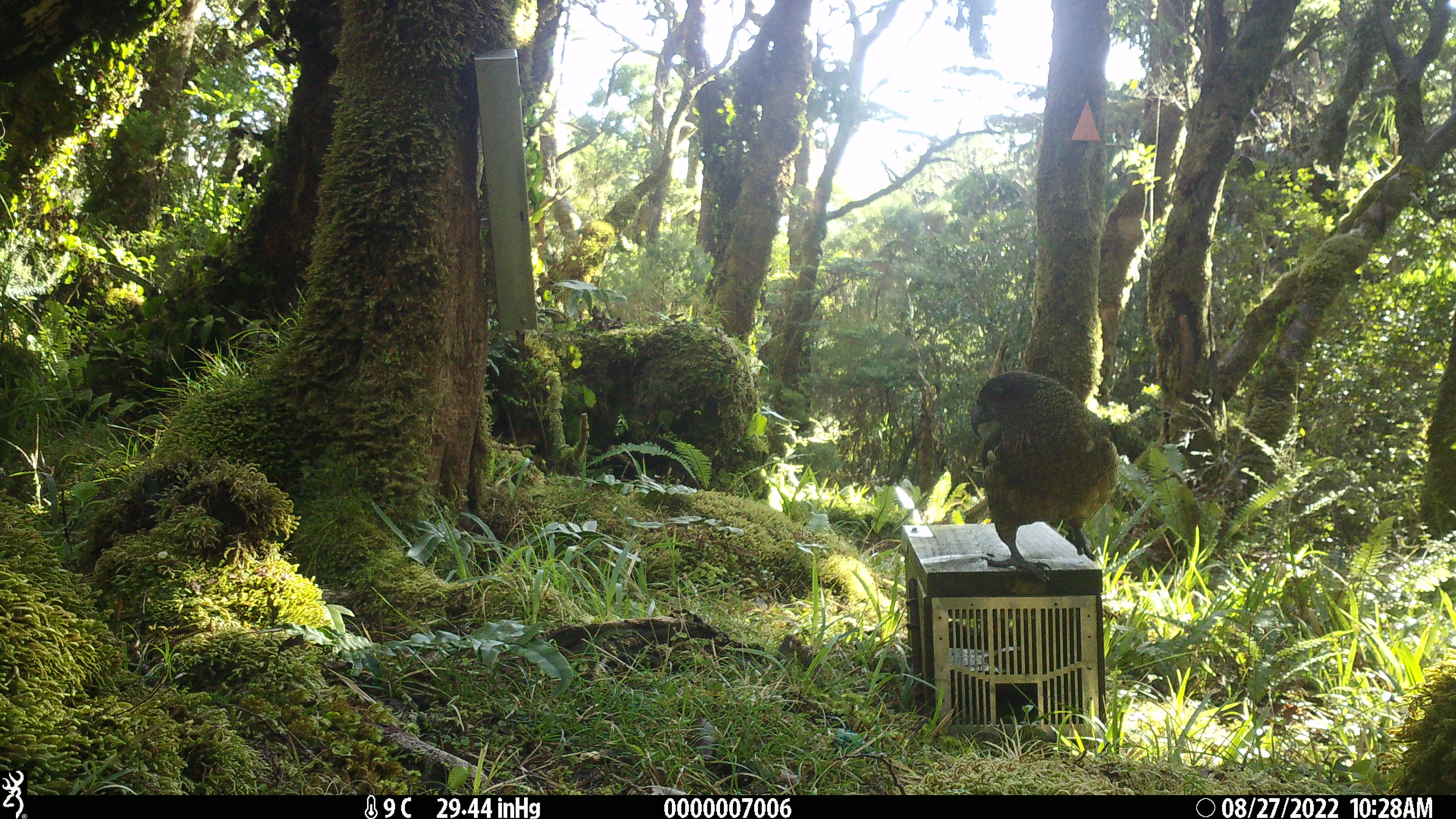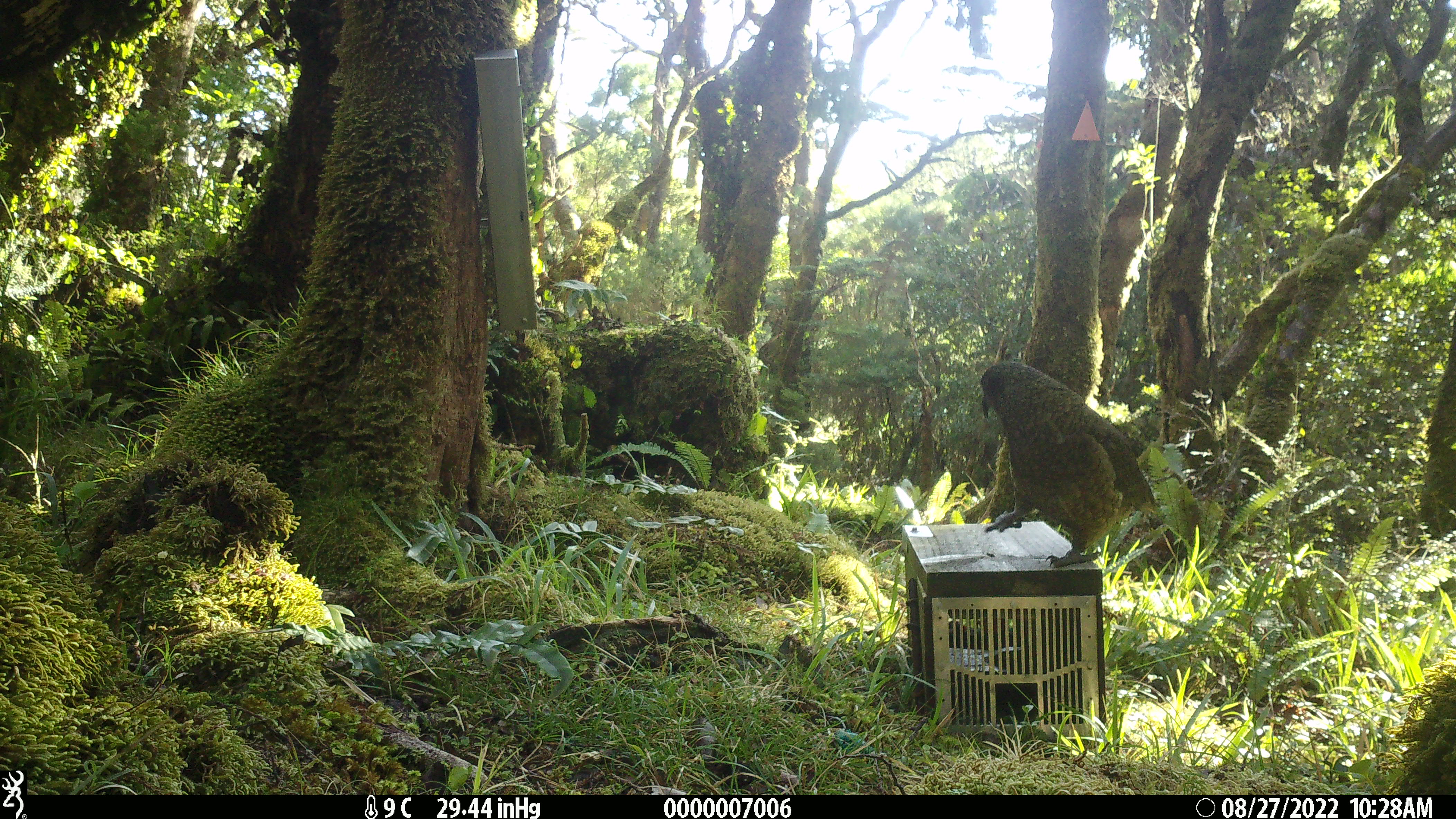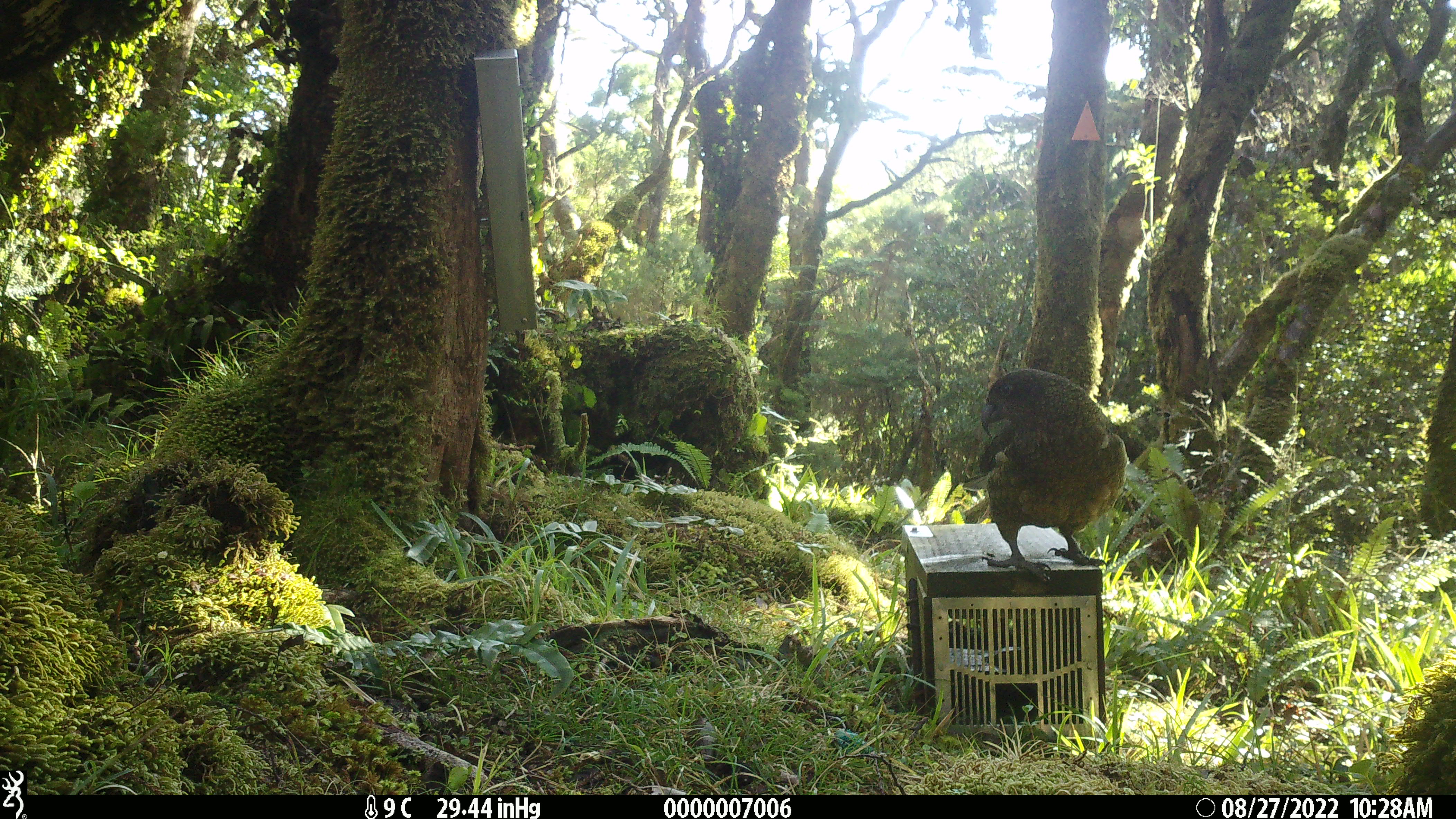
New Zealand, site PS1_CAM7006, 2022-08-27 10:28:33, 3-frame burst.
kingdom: Animalia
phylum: Chordata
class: Aves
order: Psittaciformes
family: Strigopidae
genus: Nestor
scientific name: Nestor notabilis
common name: kea